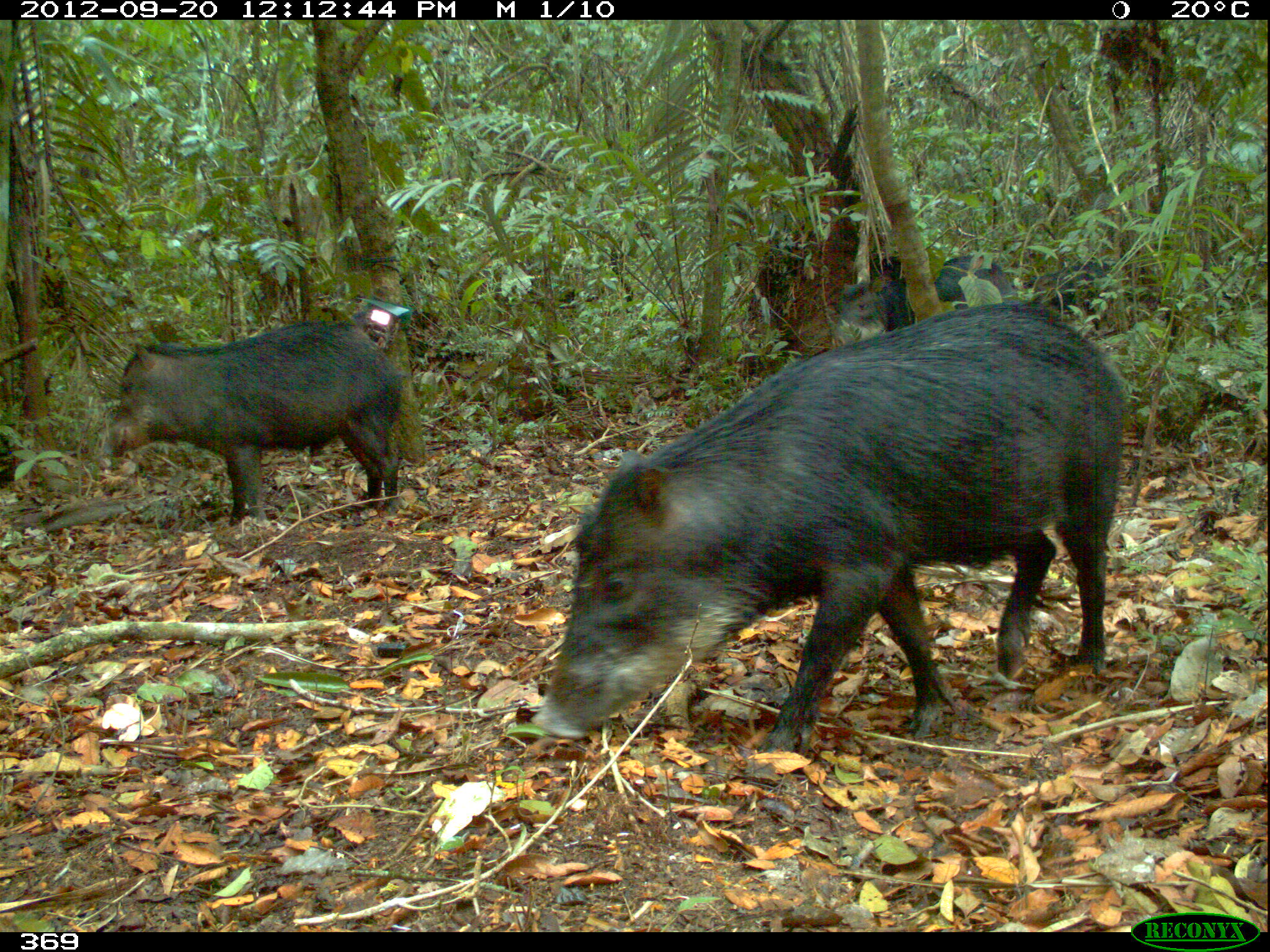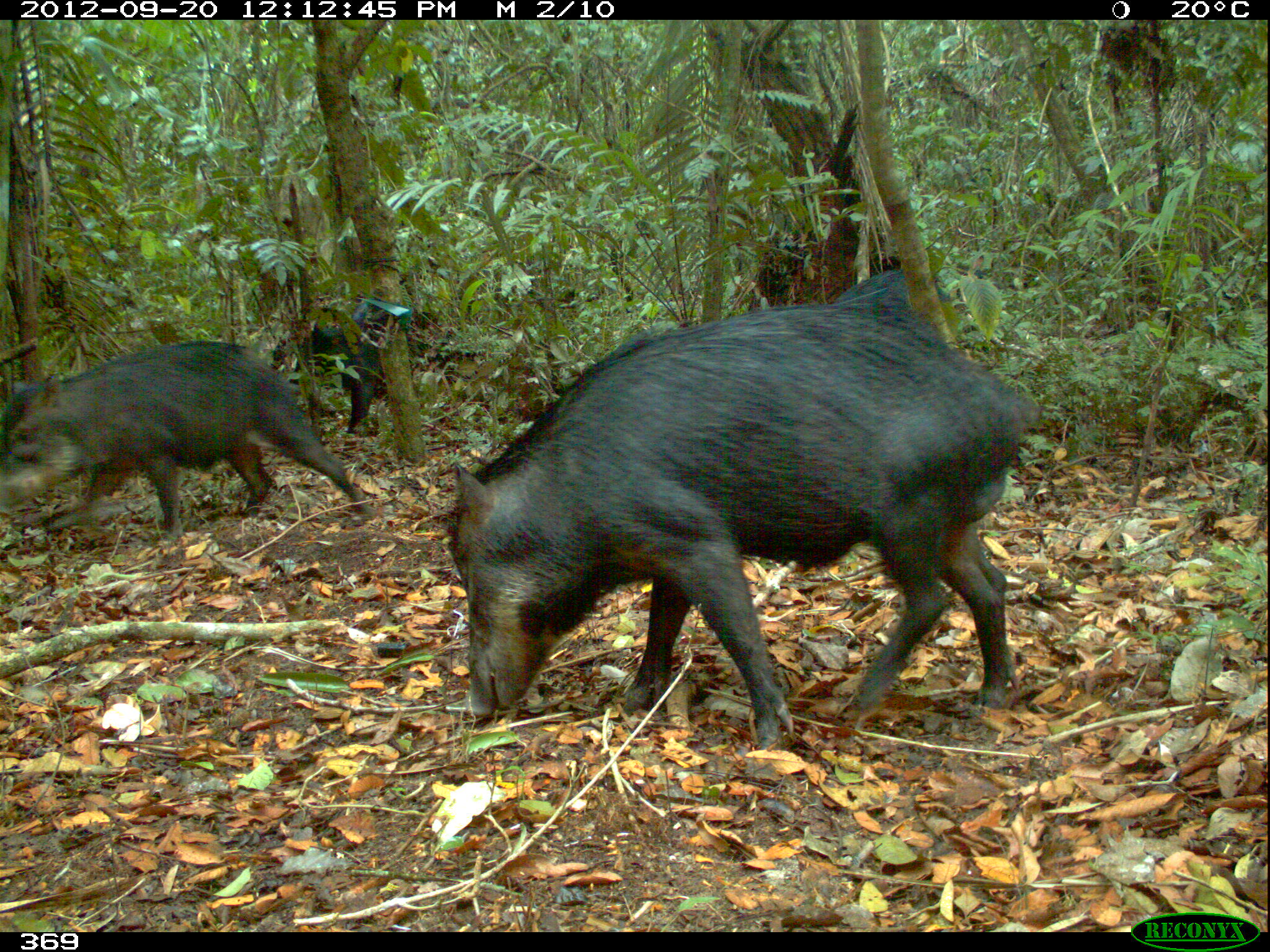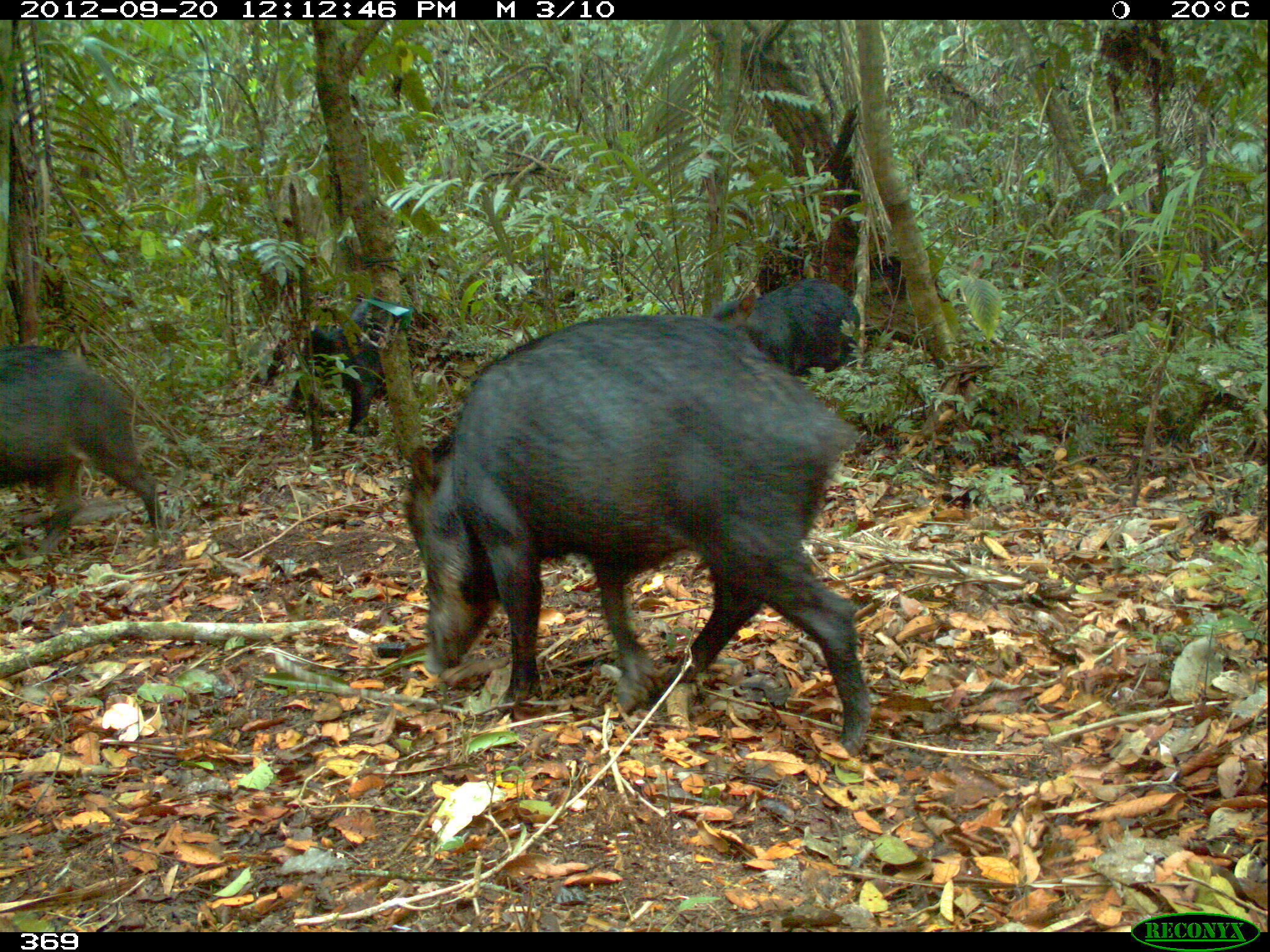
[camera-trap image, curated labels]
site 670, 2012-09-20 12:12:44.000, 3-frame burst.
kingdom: Animalia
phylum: Chordata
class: Mammalia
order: Artiodactyla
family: Tayassuidae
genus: Tayassu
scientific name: Tayassu pecari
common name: white-lipped peccary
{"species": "Tayassu pecari (white-lipped peccary)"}